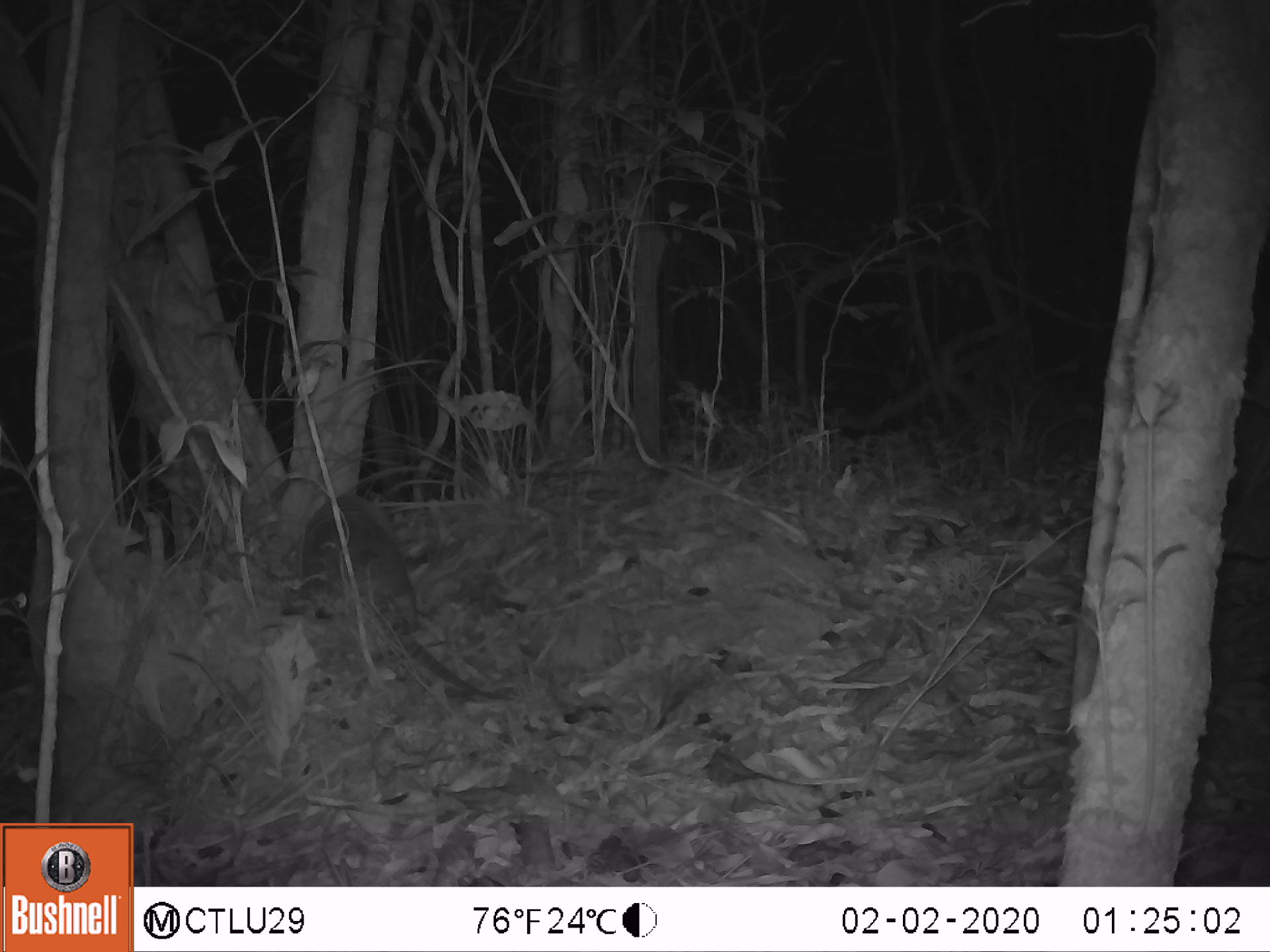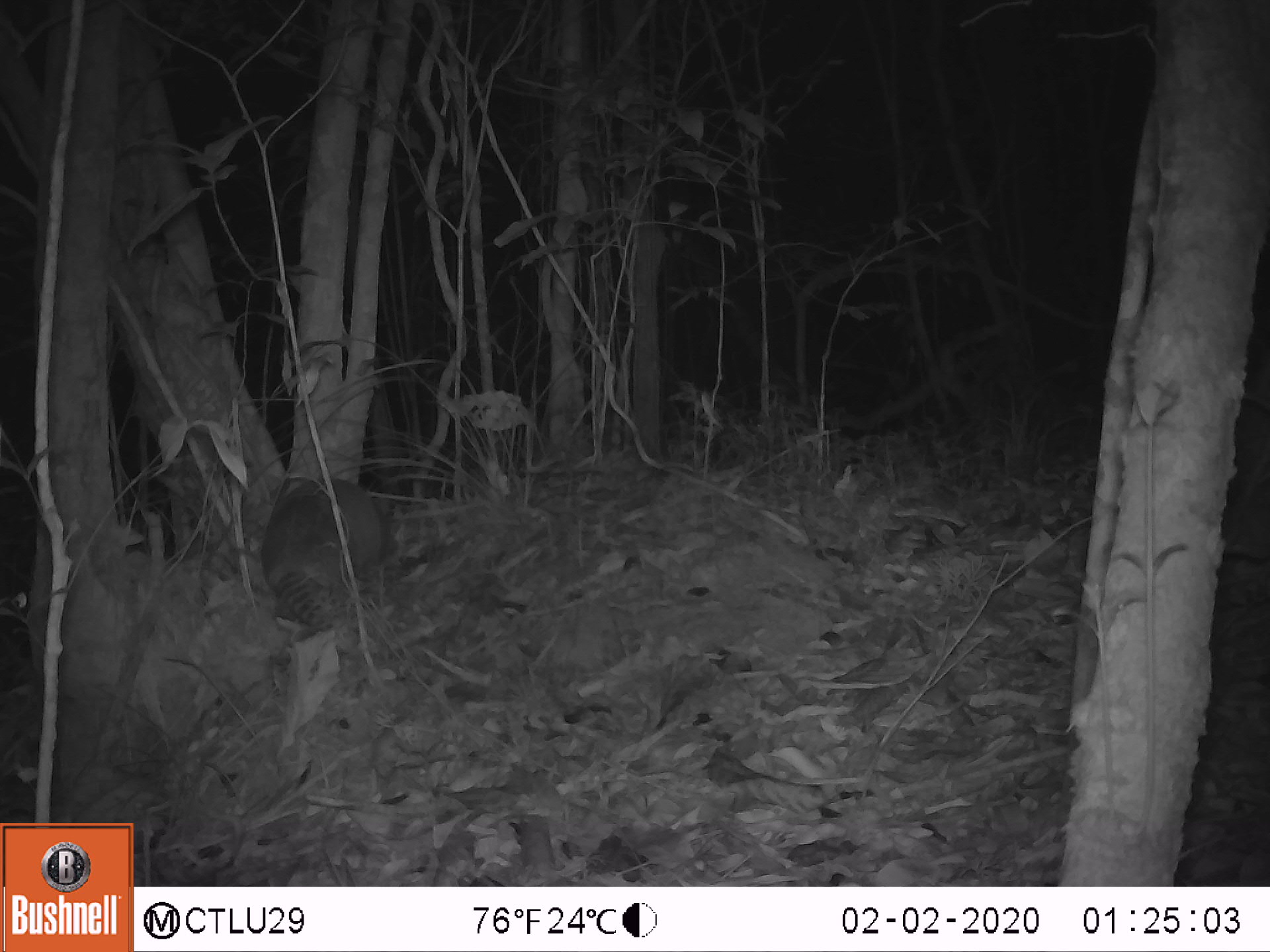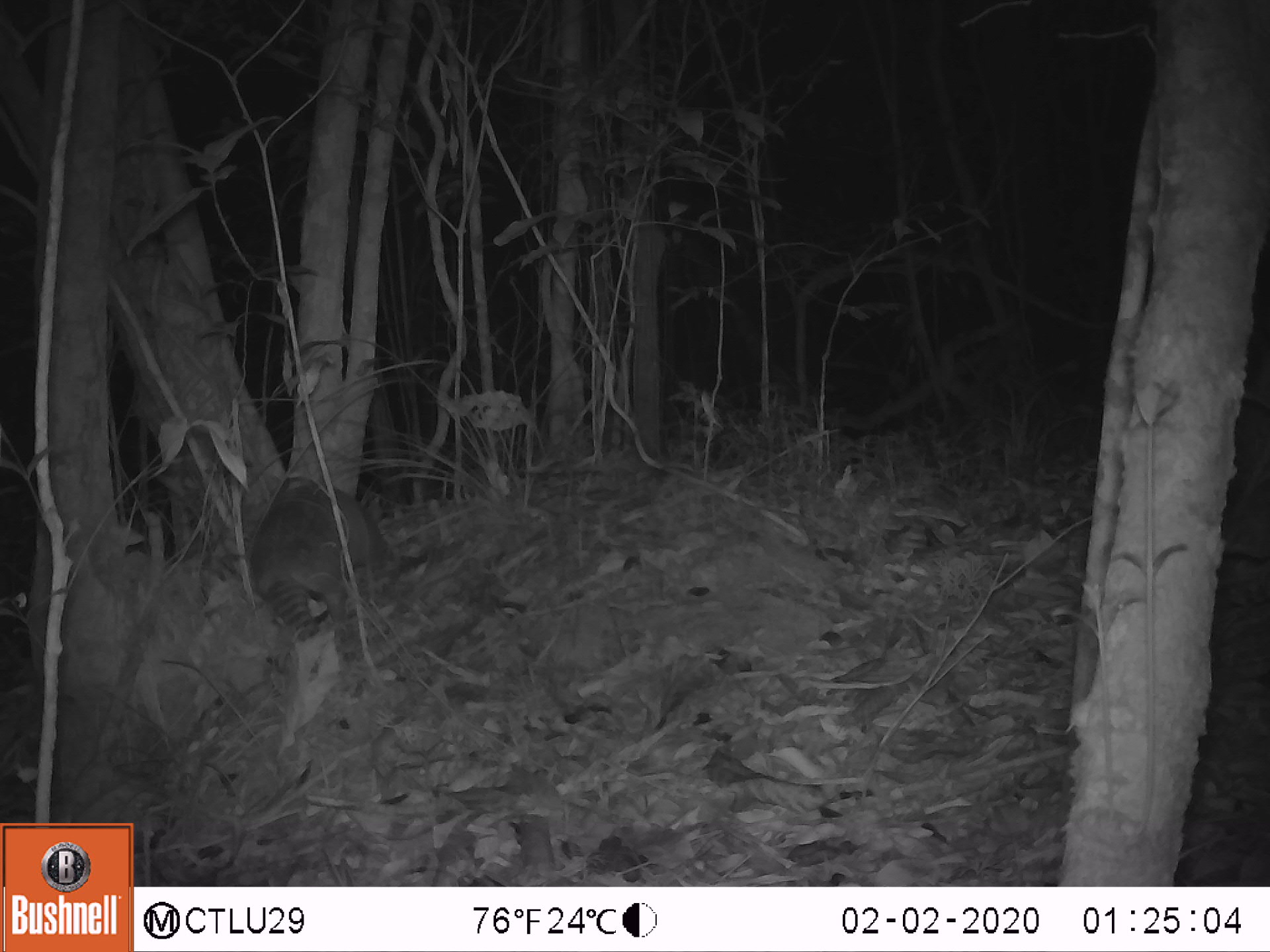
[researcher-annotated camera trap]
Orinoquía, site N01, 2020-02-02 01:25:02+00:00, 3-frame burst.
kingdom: Animalia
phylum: Chordata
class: Mammalia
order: Cingulata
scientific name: Cingulata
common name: armadillo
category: unknown armadillo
Unknown armadillo (armadillo) (Cingulata).